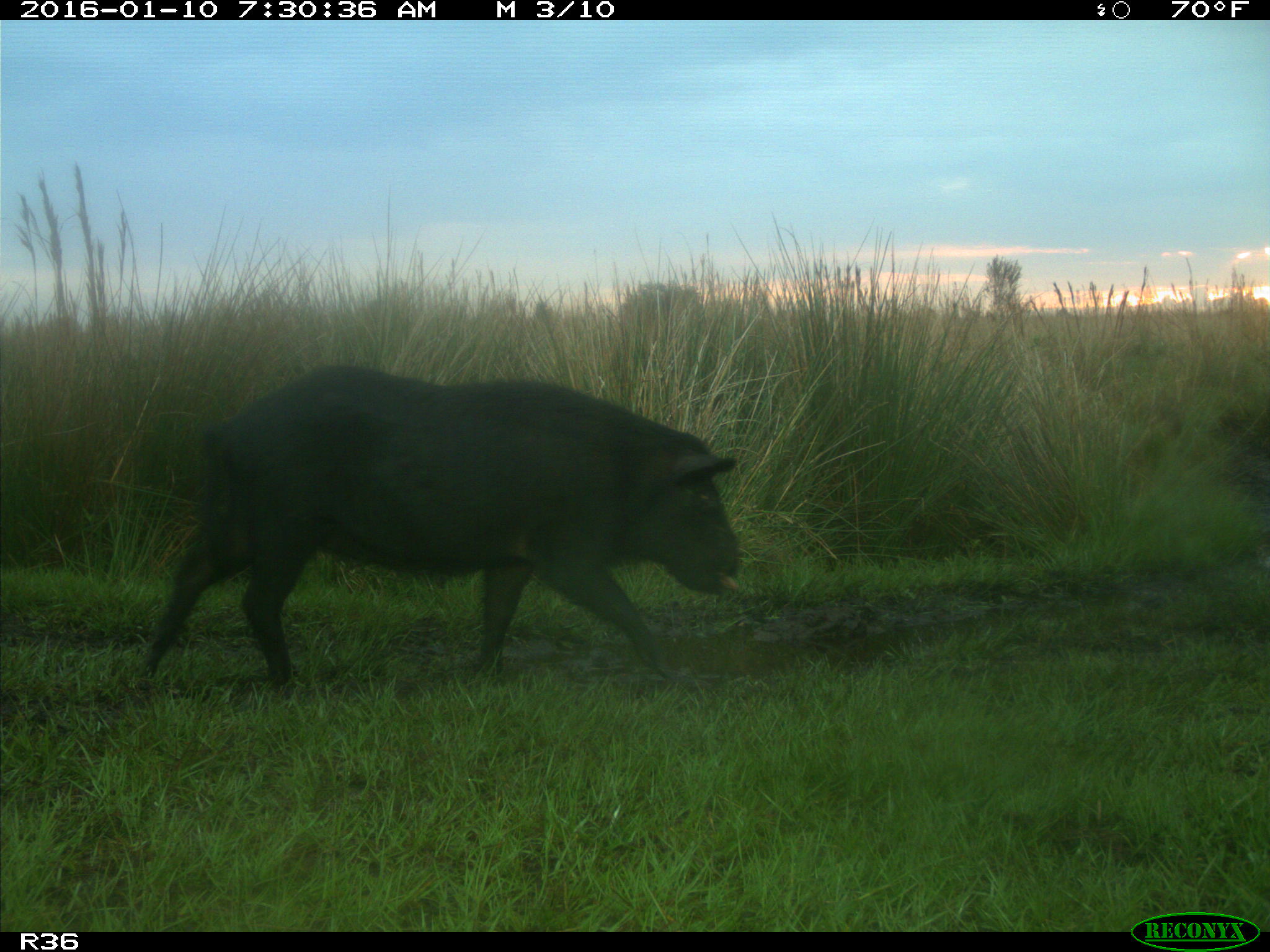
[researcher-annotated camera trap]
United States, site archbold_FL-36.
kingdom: Animalia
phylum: Chordata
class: Mammalia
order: Artiodactyla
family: Suidae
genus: Sus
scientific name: Sus scrofa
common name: wild boar